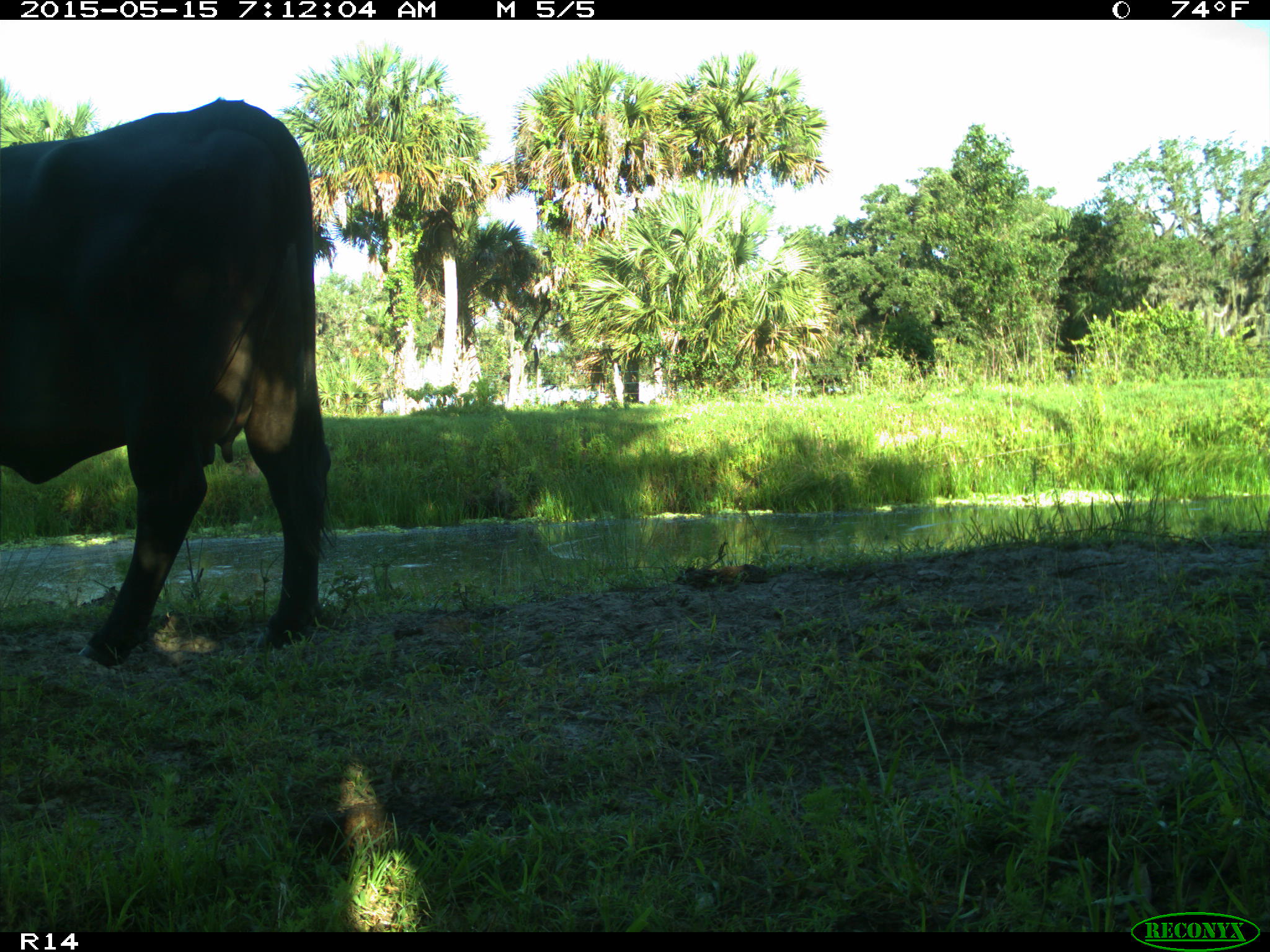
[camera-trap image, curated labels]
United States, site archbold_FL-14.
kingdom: Animalia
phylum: Chordata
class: Mammalia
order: Artiodactyla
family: Bovidae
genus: Bos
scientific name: Bos taurus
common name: domestic cow